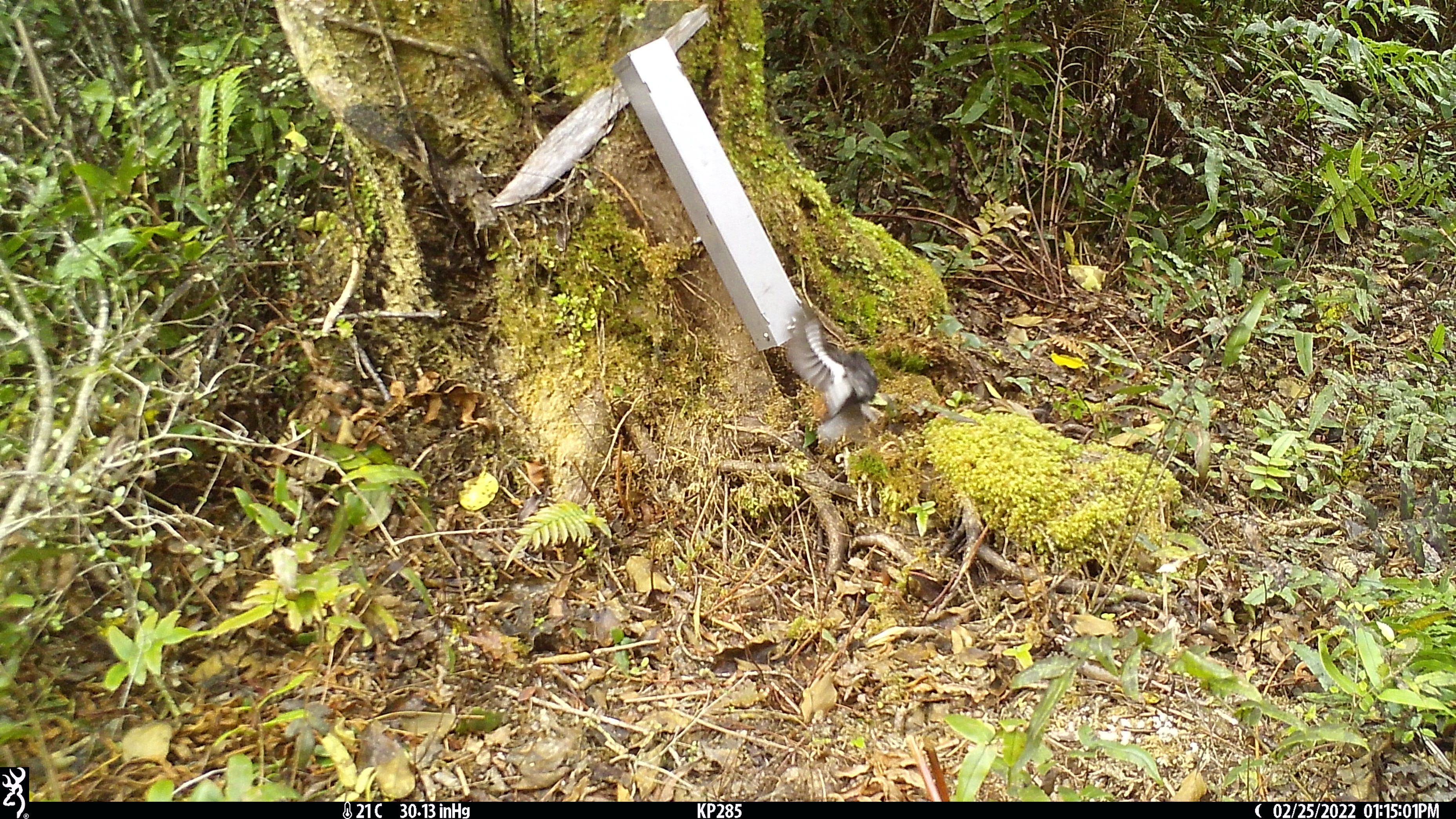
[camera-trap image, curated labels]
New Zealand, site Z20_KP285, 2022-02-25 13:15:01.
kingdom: Animalia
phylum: Chordata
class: Aves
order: Passeriformes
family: Petroicidae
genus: Petroica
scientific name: Petroica macrocephala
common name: tomtit